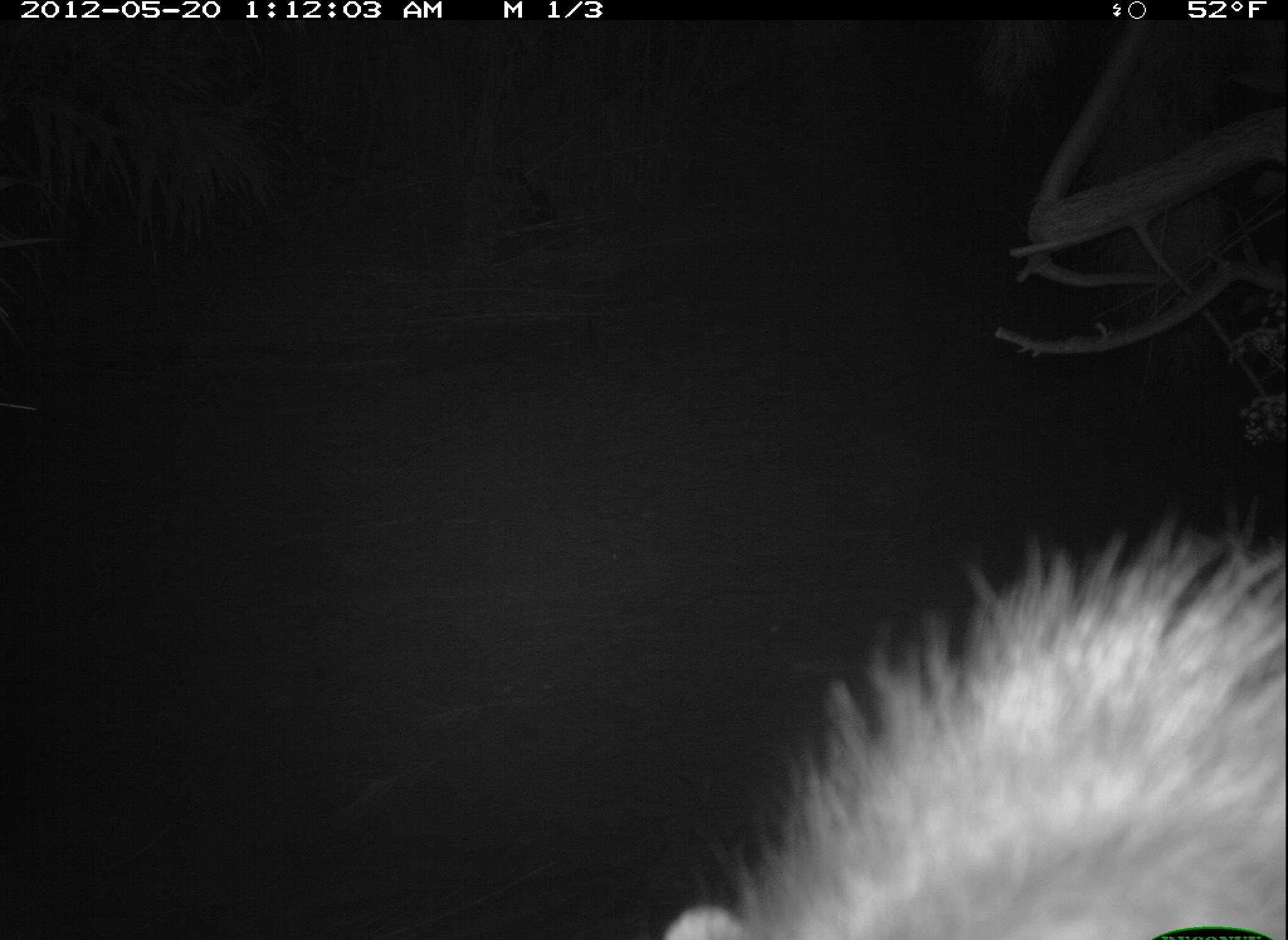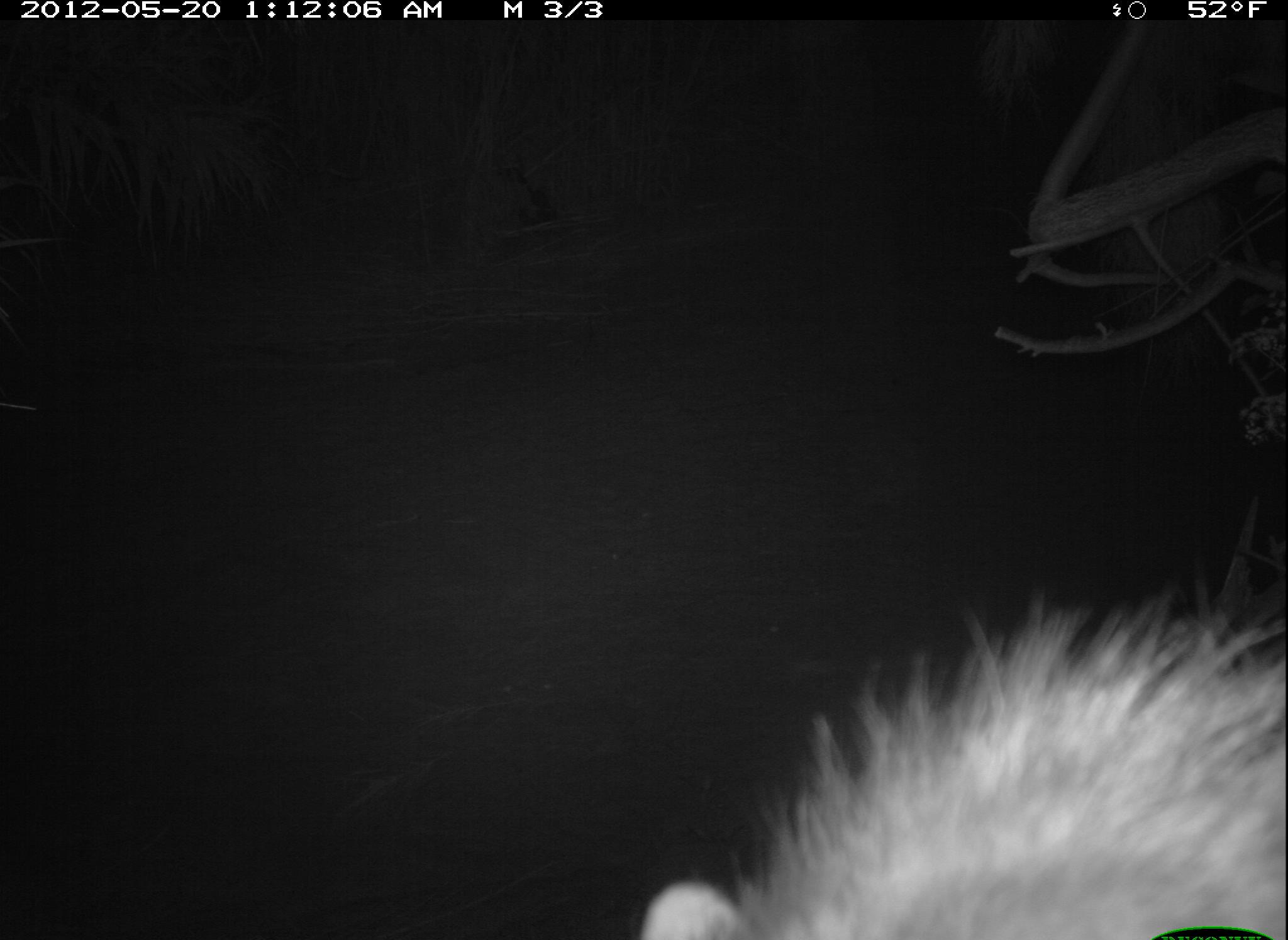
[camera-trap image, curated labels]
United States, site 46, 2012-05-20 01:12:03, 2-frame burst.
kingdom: Animalia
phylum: Chordata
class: Mammalia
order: Carnivora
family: Procyonidae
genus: Procyon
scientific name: Procyon lotor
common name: raccoon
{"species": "raccoon (Procyon lotor)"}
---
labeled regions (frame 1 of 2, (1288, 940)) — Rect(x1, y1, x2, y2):
raccoon: Rect(660, 520, 1285, 940)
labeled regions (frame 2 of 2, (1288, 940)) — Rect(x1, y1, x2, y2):
raccoon: Rect(631, 544, 1283, 940)